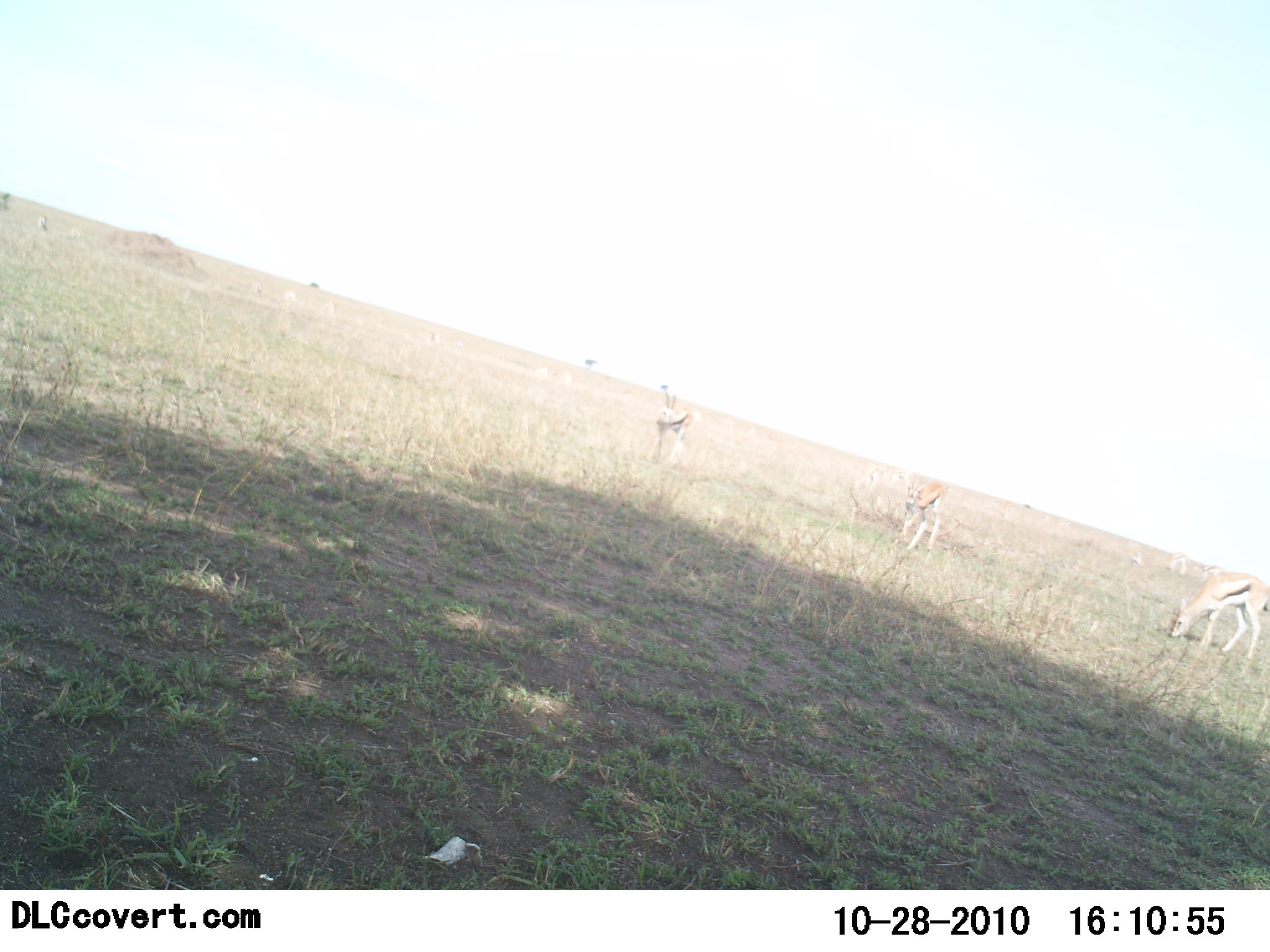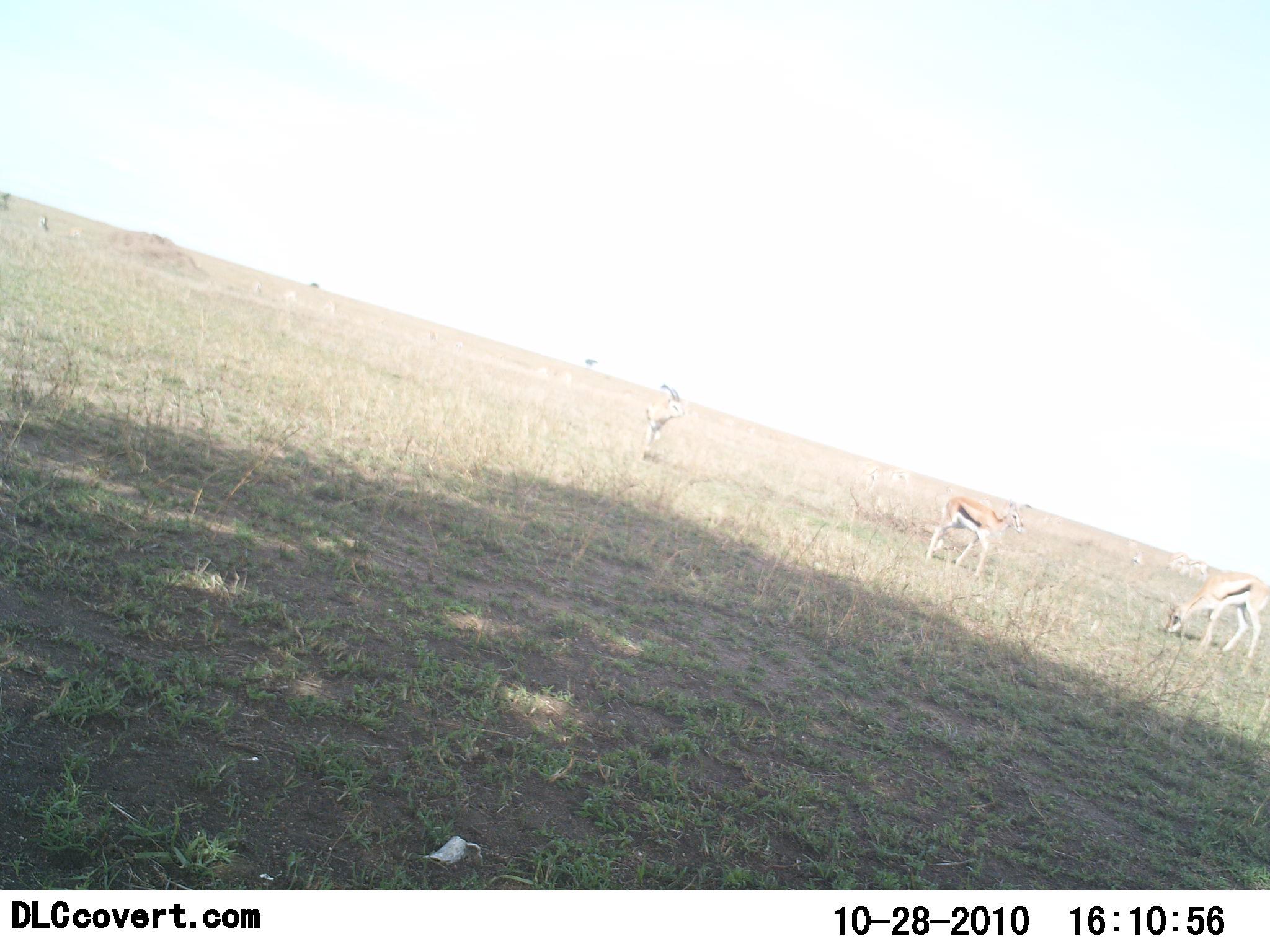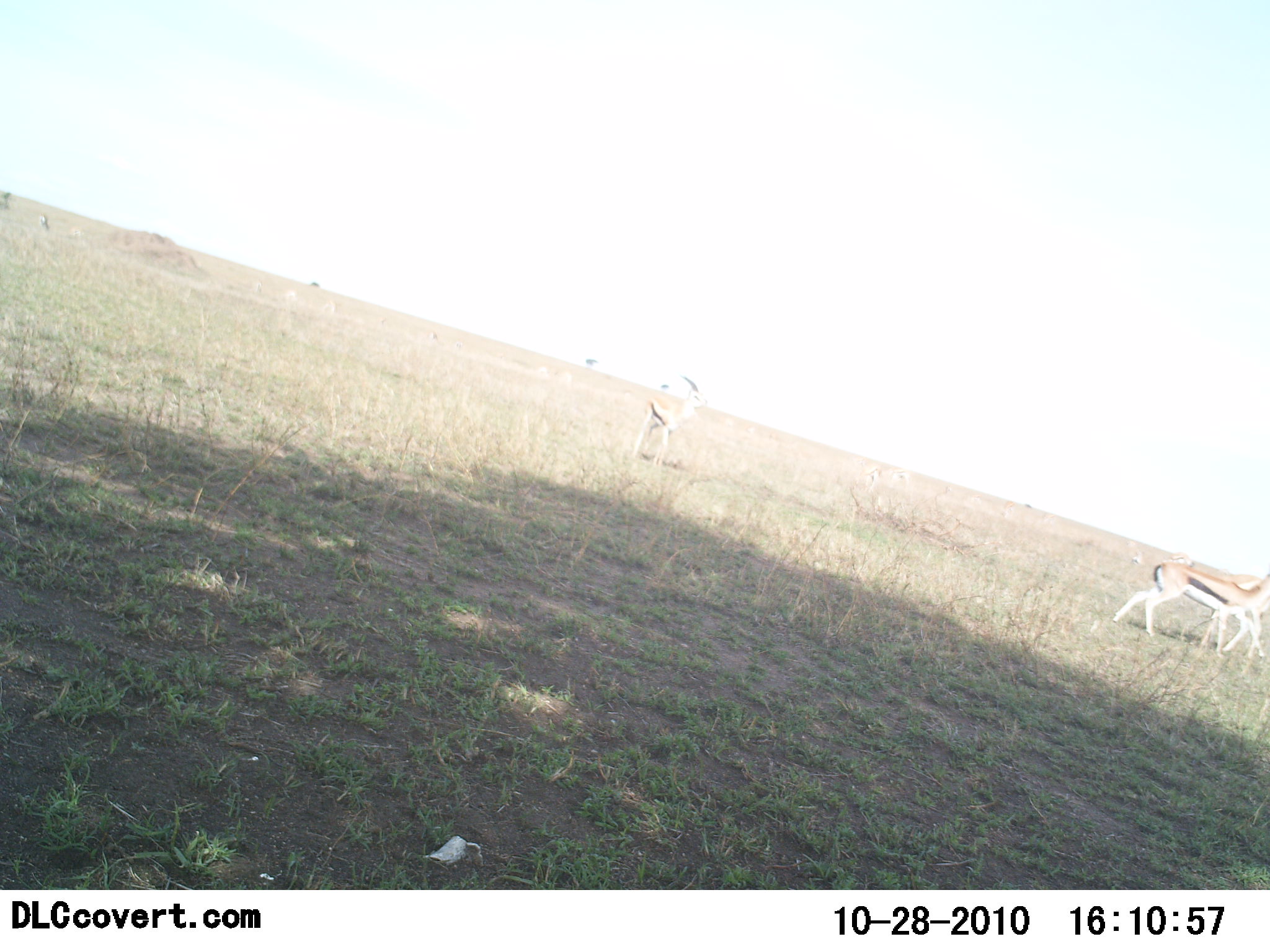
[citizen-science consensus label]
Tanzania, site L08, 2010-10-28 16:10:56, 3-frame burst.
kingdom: Animalia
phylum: Chordata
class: Mammalia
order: Artiodactyla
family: Bovidae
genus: Eudorcas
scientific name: Eudorcas thomsonii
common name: thomson's gazelle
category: gazellethomsons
Gazellethomsons (thomson's gazelle) (Eudorcas thomsonii), count 3. Behavior (volunteer vote fractions): standing 50%, resting 0%, moving 42%, interacting 0%. Young present (vote fraction): 0%. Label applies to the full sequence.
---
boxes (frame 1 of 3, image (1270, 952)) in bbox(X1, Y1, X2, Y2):
animal: bbox(1166, 571, 1270, 662); bbox(888, 472, 948, 565); bbox(645, 389, 694, 469)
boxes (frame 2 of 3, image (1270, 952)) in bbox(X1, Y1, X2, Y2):
animal: bbox(1163, 571, 1270, 660); bbox(923, 495, 1024, 578); bbox(639, 384, 687, 460)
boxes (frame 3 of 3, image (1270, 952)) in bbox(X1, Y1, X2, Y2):
animal: bbox(1112, 554, 1270, 658); bbox(1161, 550, 1270, 658); bbox(630, 375, 708, 470); bbox(1131, 549, 1145, 565)